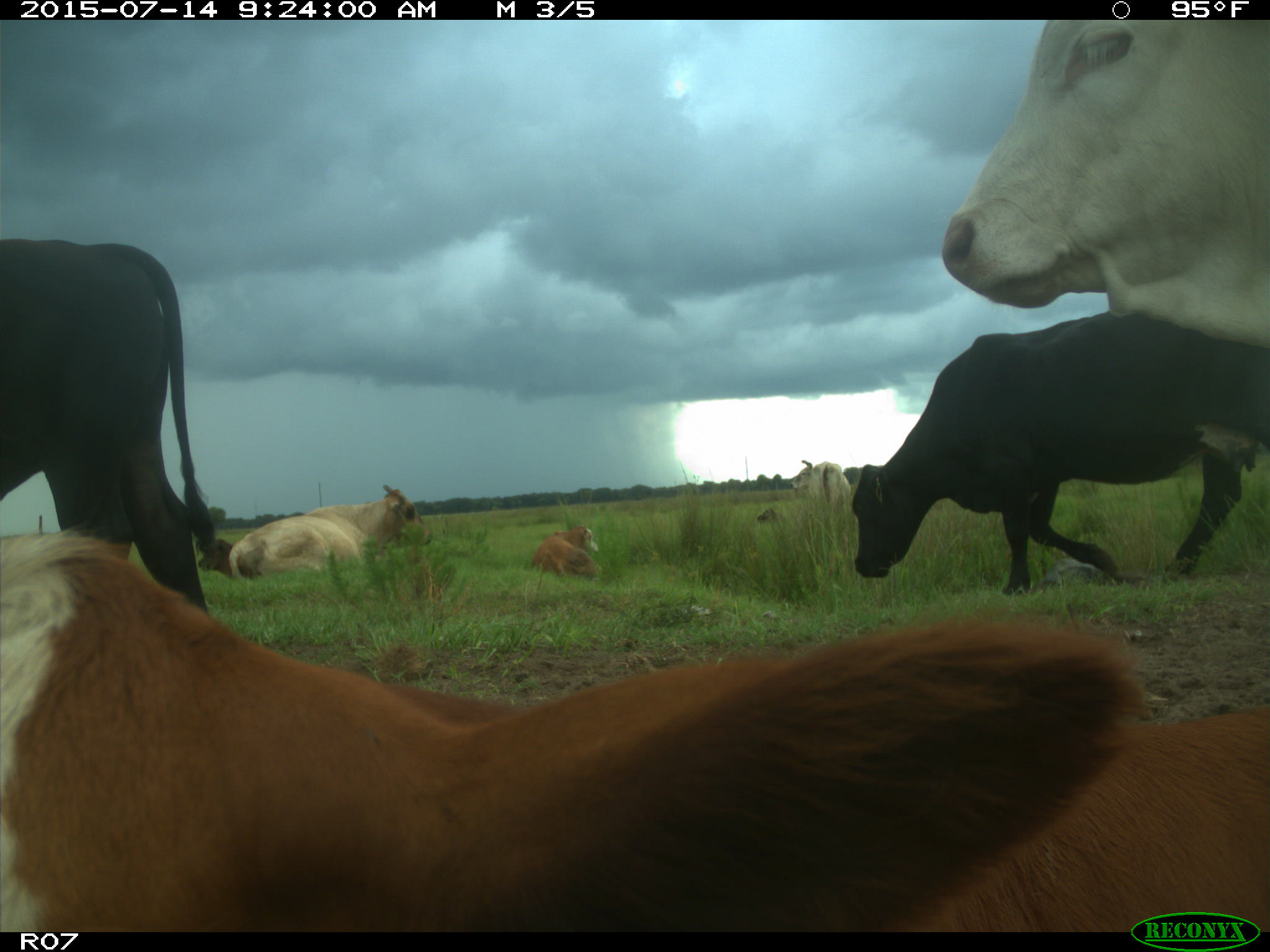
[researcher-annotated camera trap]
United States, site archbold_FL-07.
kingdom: Animalia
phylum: Chordata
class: Mammalia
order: Artiodactyla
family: Bovidae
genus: Bos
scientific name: Bos taurus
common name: domestic cow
Bos taurus (domestic cow).